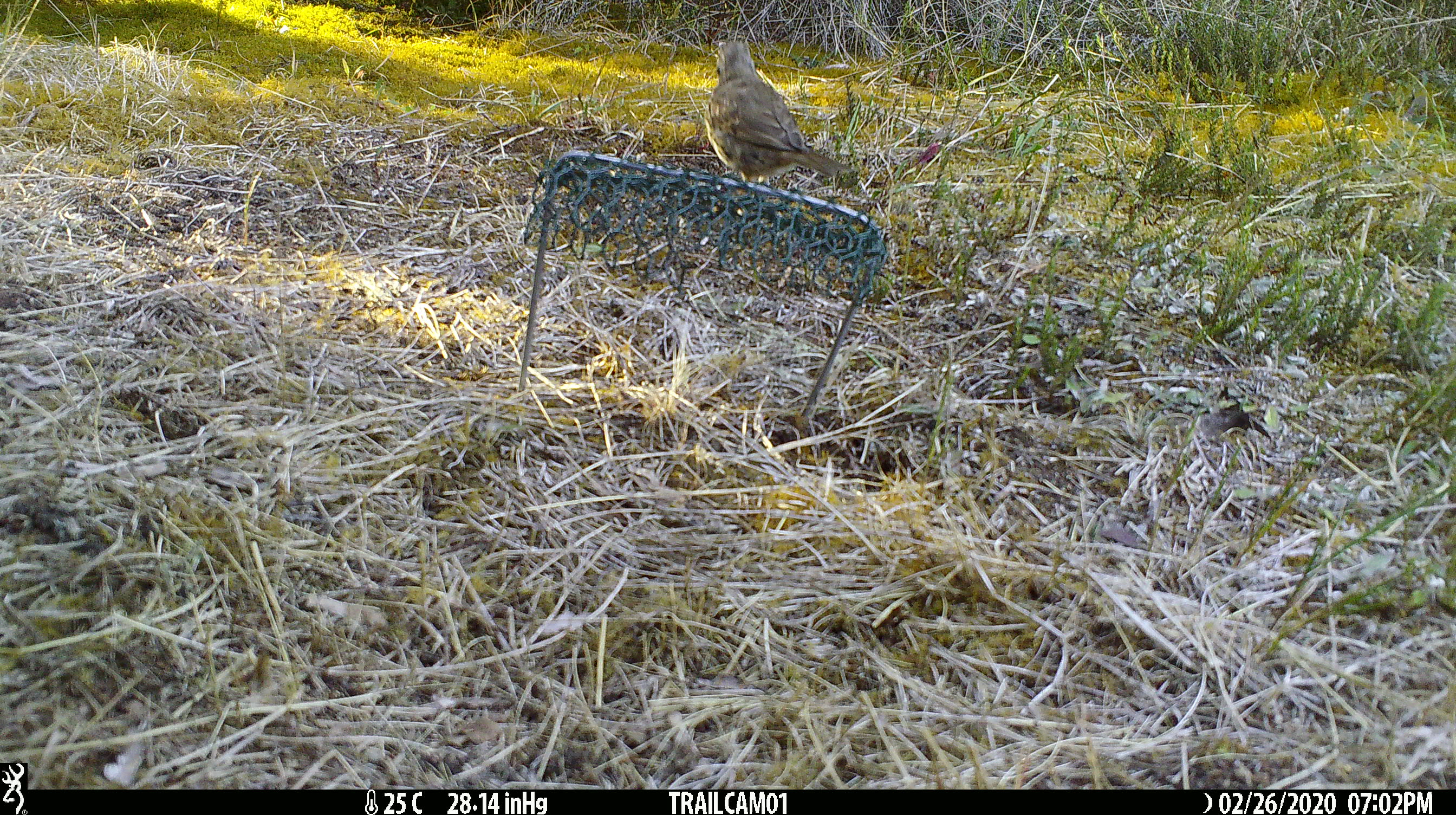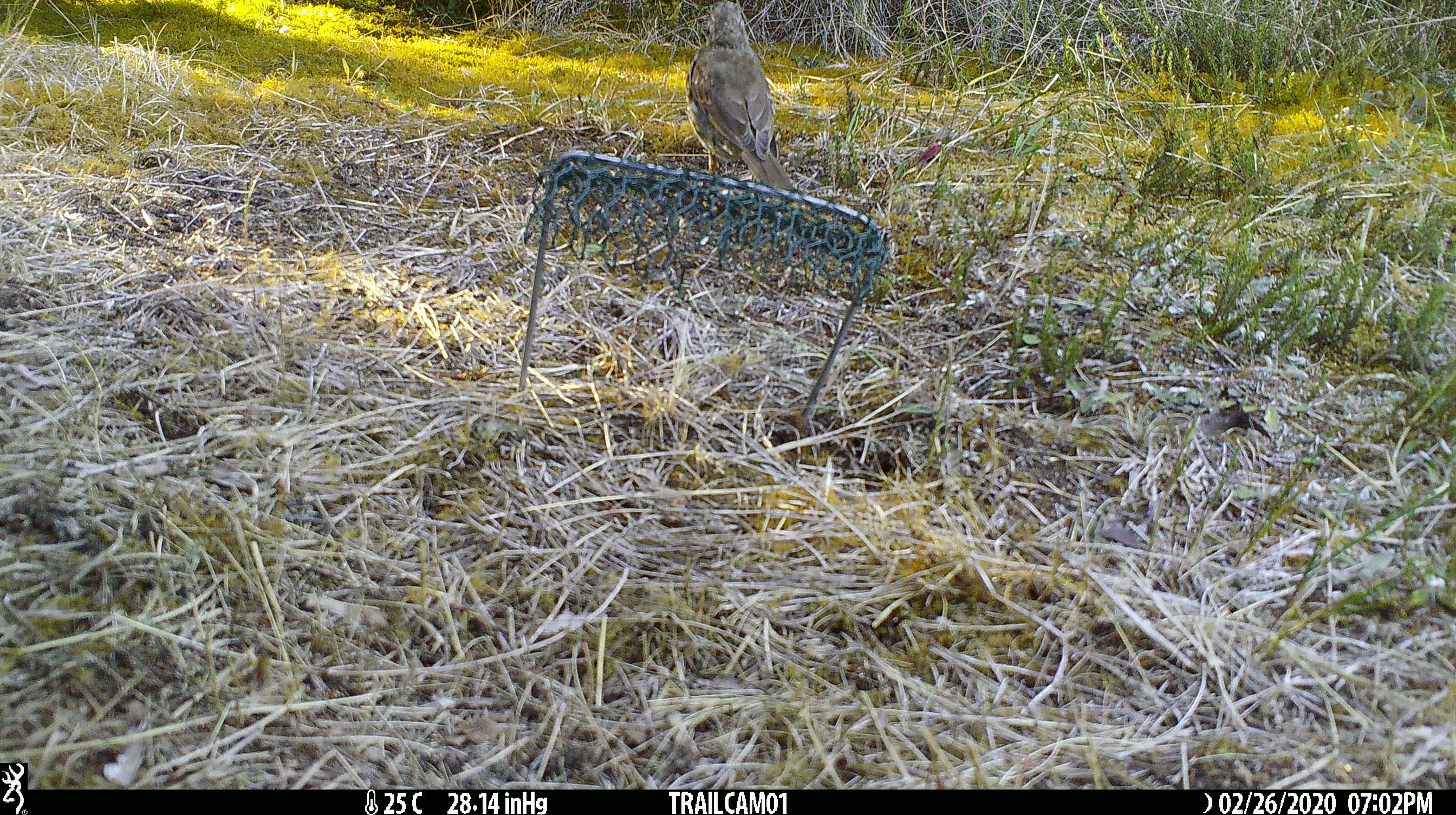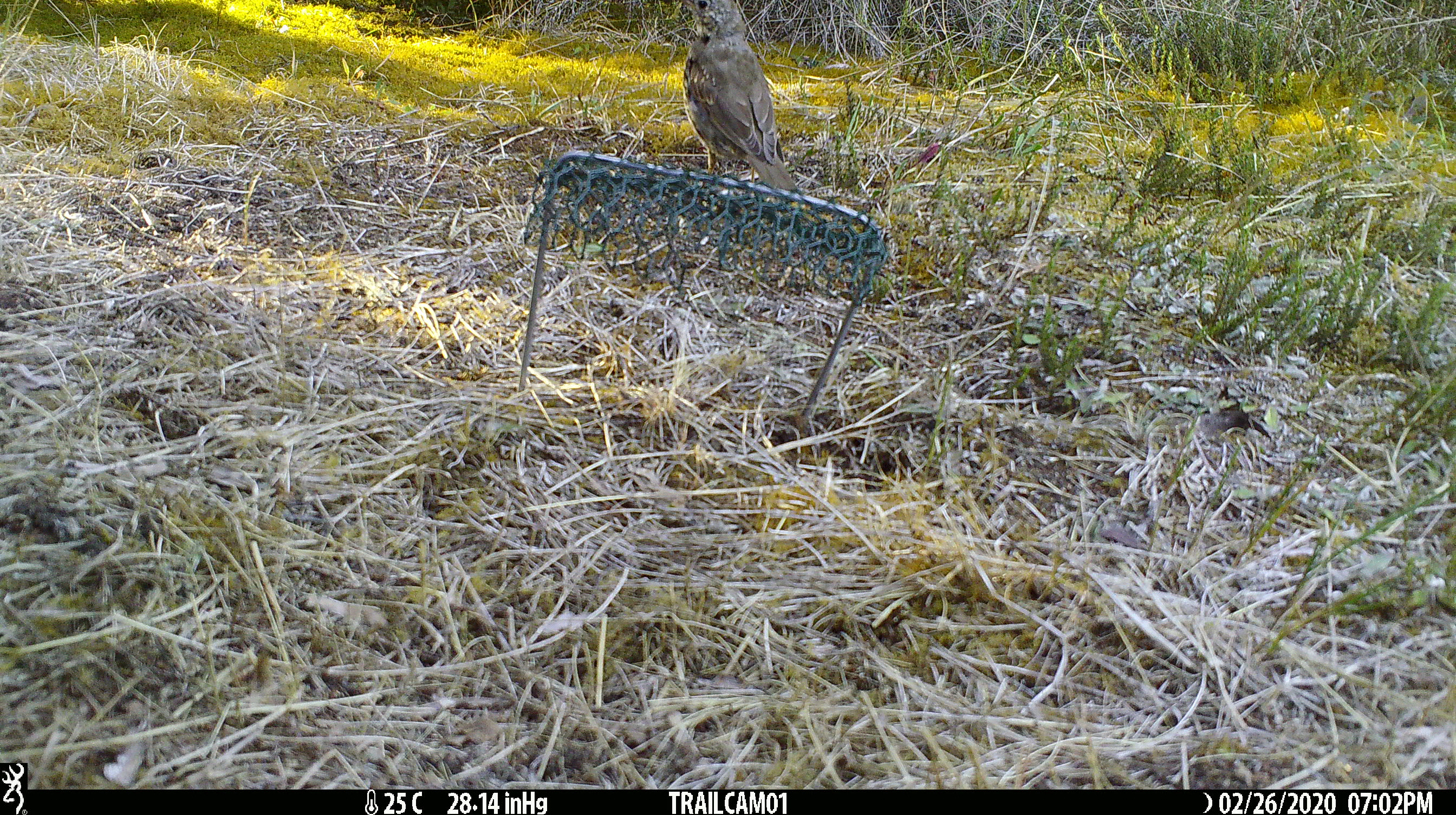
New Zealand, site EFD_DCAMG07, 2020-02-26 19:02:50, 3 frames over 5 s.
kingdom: Animalia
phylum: Chordata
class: Aves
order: Passeriformes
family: Turdidae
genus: Turdus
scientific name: Turdus philomelos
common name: song thrush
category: thrush